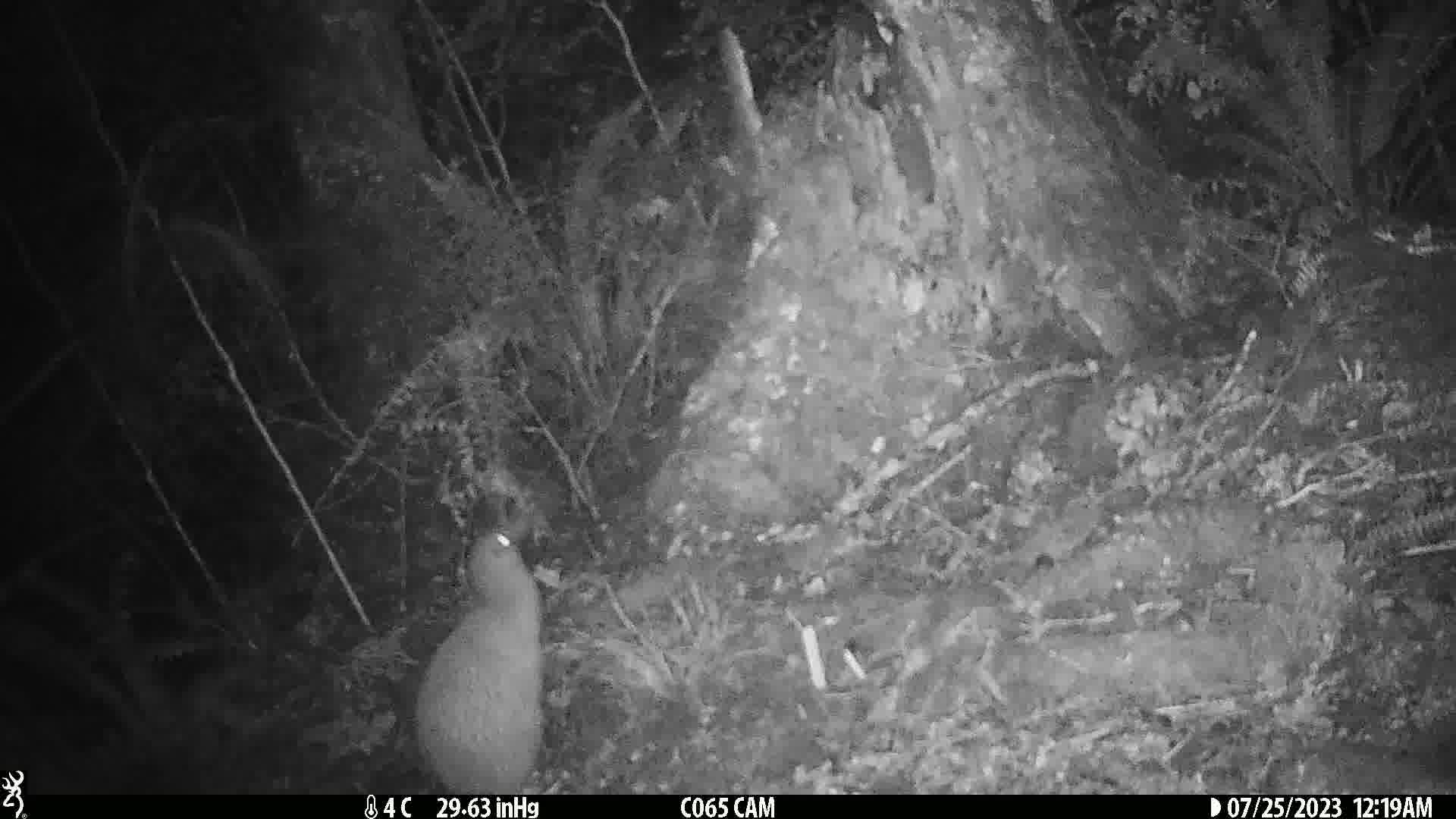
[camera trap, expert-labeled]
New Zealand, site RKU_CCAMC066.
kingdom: Animalia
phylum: Chordata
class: Aves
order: Apterygiformes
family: Apterygidae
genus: Apteryx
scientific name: Apteryx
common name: kiwi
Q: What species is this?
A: Kiwi (Apteryx).